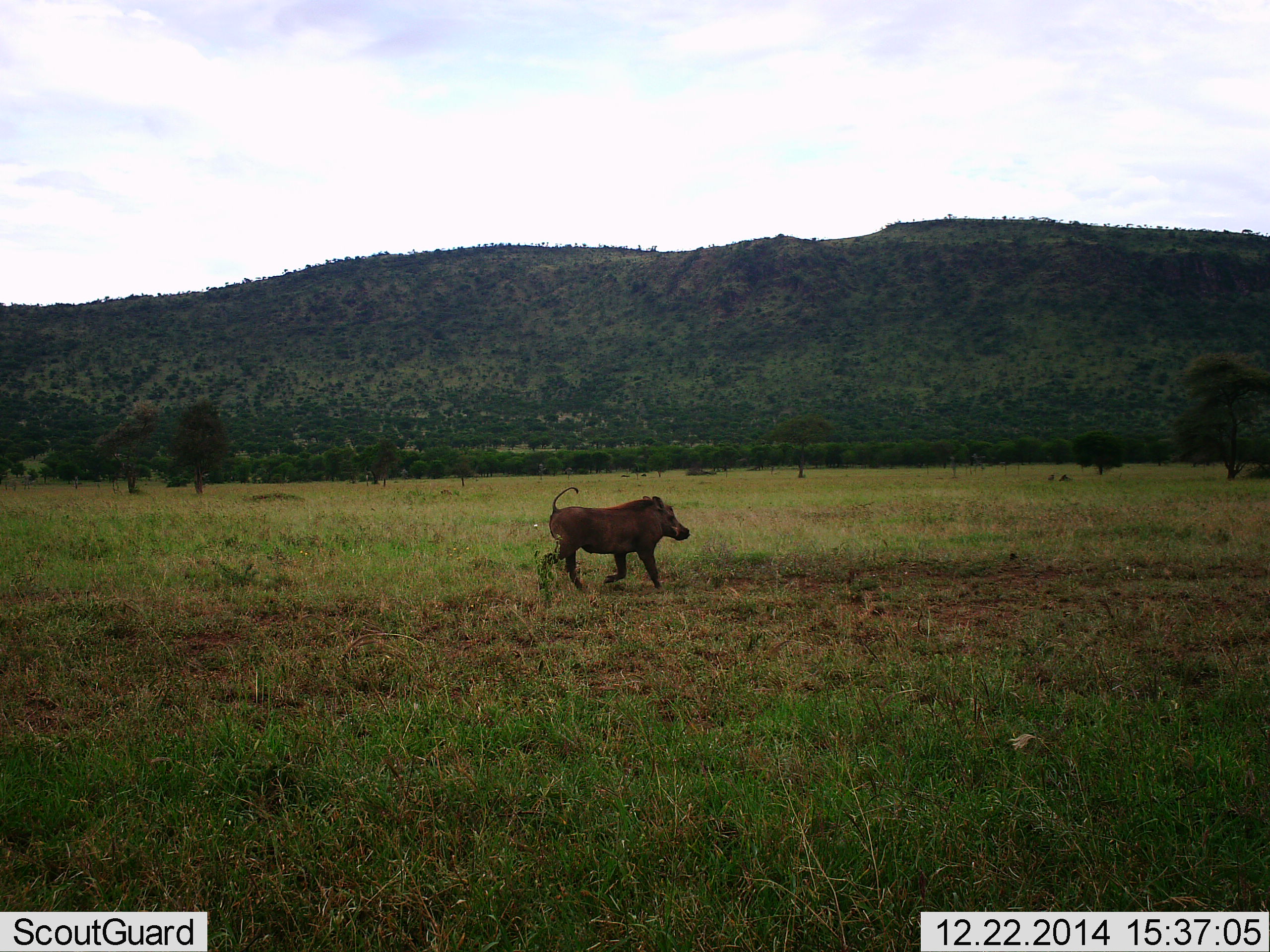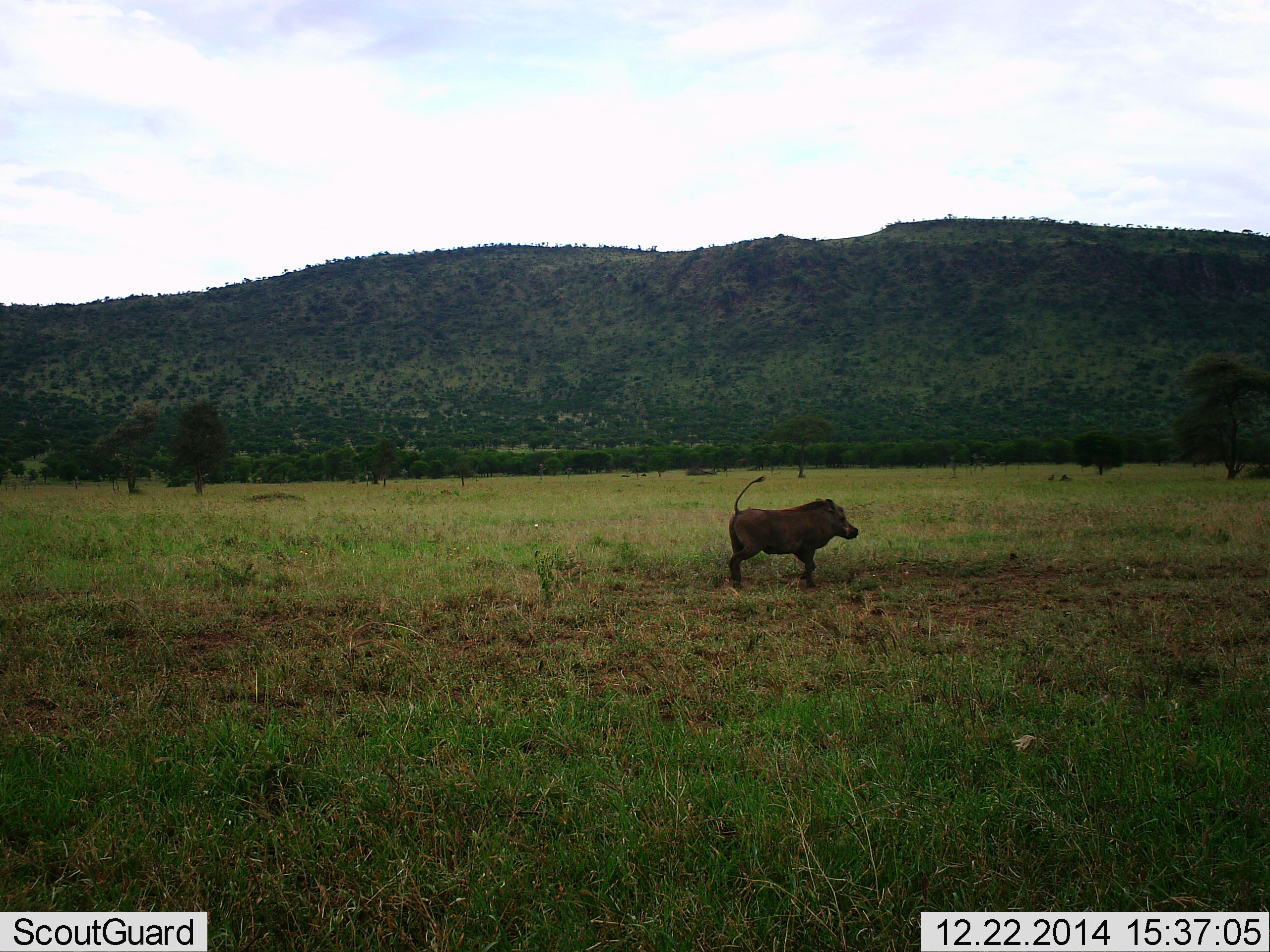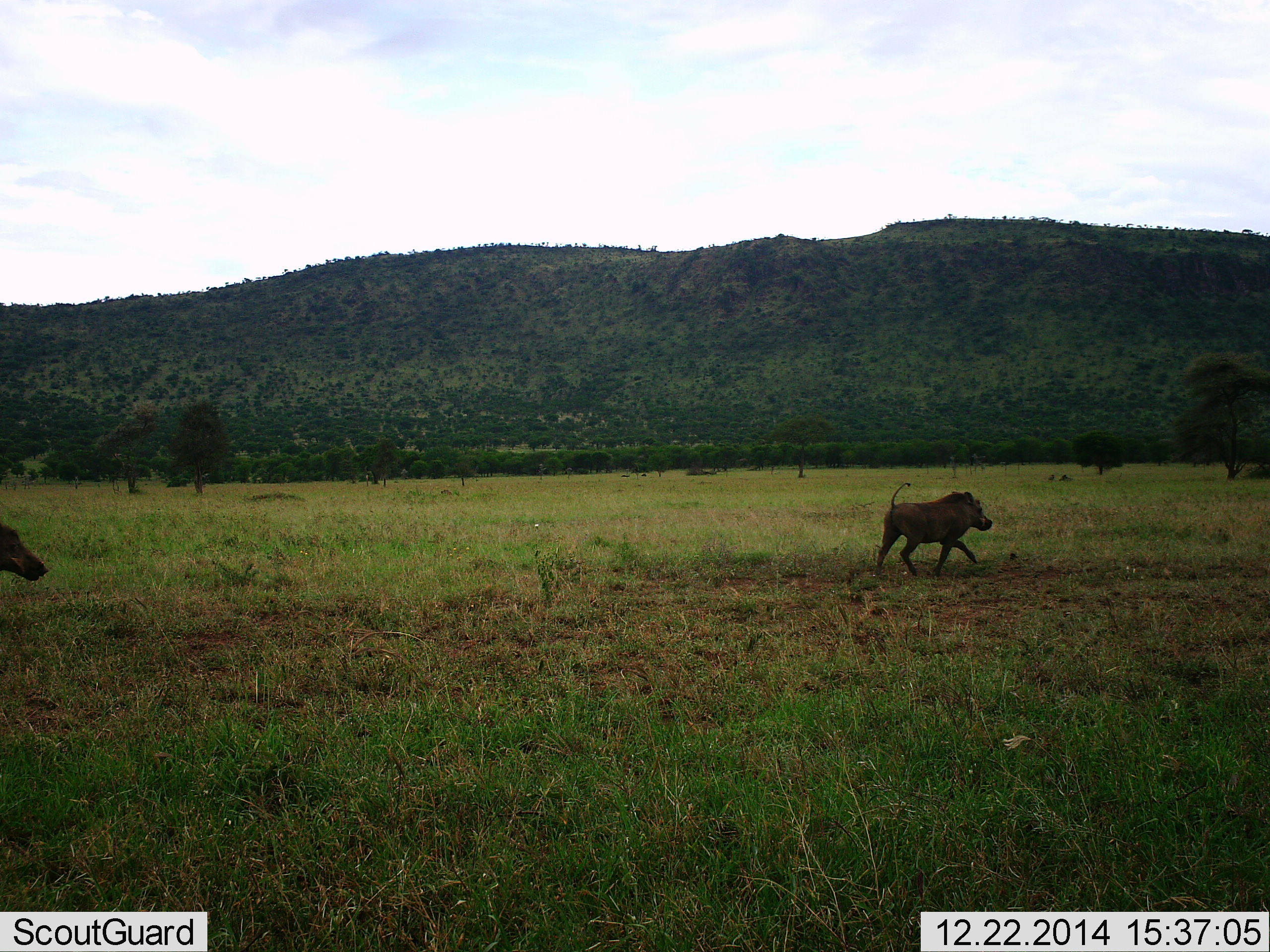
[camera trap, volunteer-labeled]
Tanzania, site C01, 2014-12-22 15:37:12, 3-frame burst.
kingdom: Animalia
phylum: Chordata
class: Mammalia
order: Artiodactyla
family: Suidae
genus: Phacochoerus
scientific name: Phacochoerus africanus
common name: warthog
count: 2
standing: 0%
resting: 0%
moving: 100%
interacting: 0%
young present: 0%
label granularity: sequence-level